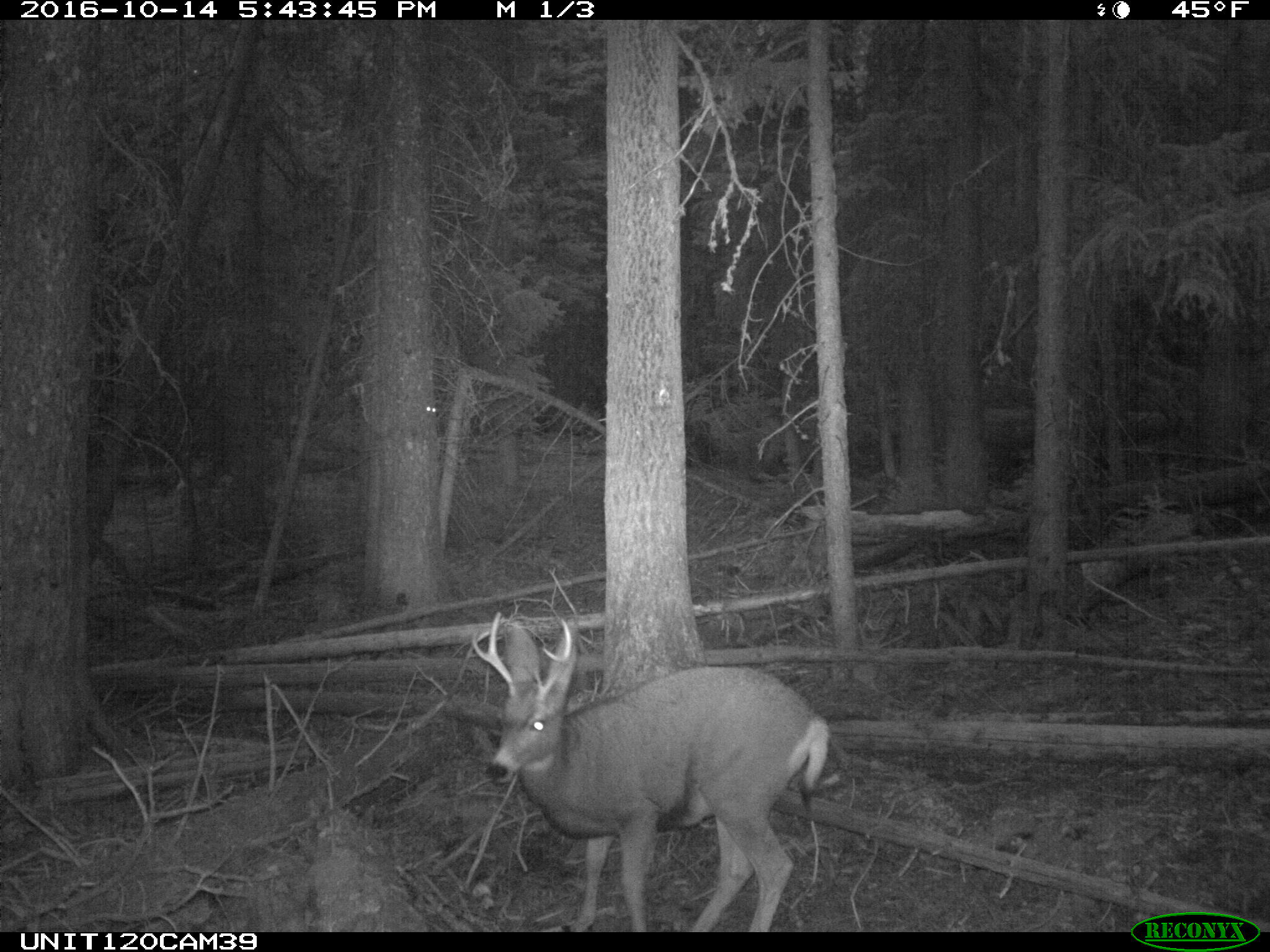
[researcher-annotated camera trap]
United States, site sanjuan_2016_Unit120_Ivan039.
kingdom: Animalia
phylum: Chordata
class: Mammalia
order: Artiodactyla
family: Cervidae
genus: Odocoileus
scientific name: Odocoileus hemionus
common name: mule deer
Odocoileus hemionus (mule deer).